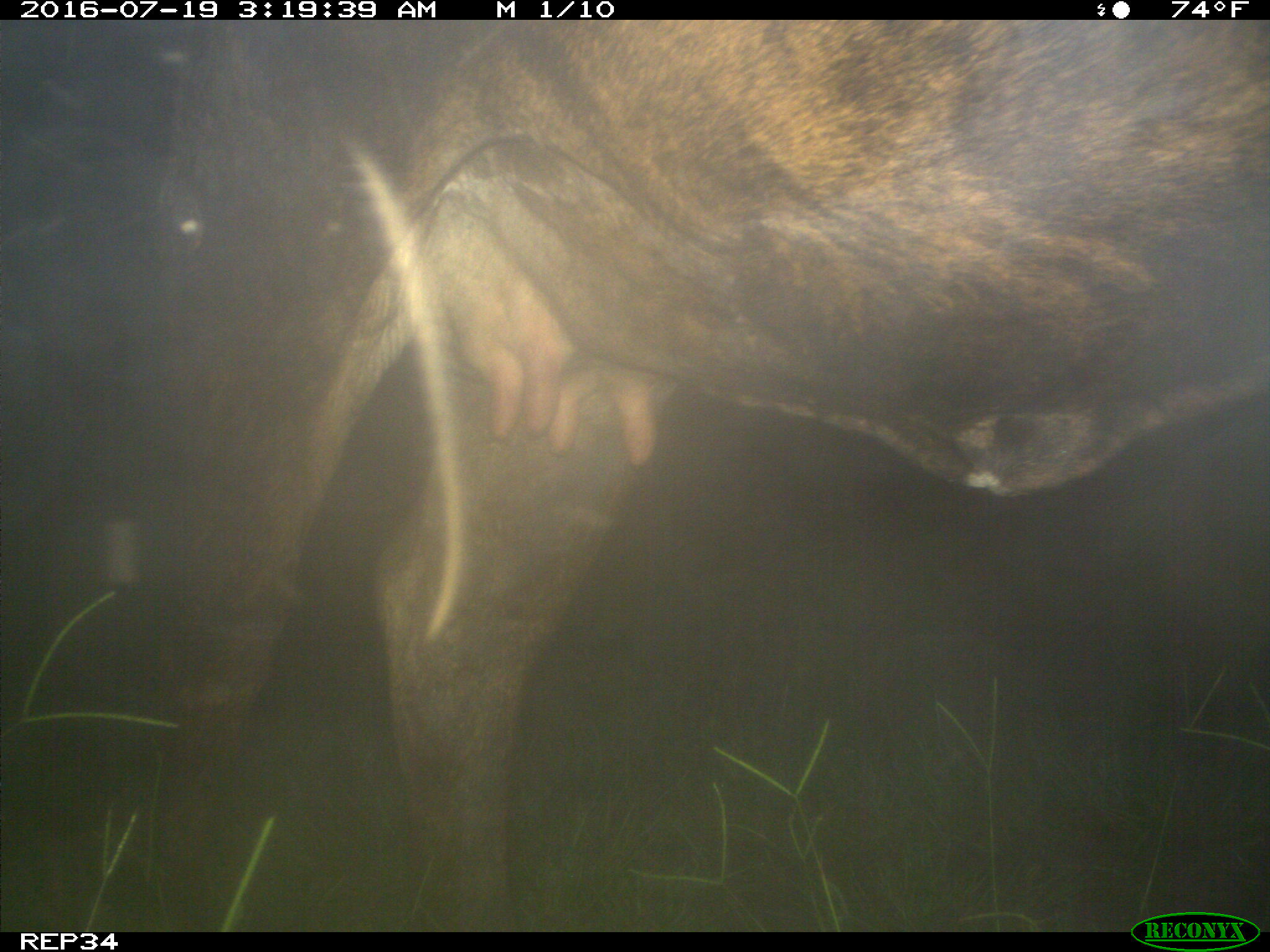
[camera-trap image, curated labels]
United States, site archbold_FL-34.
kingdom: Animalia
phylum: Chordata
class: Mammalia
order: Artiodactyla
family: Bovidae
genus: Bos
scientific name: Bos taurus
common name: domestic cow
Bos taurus (domestic cow).